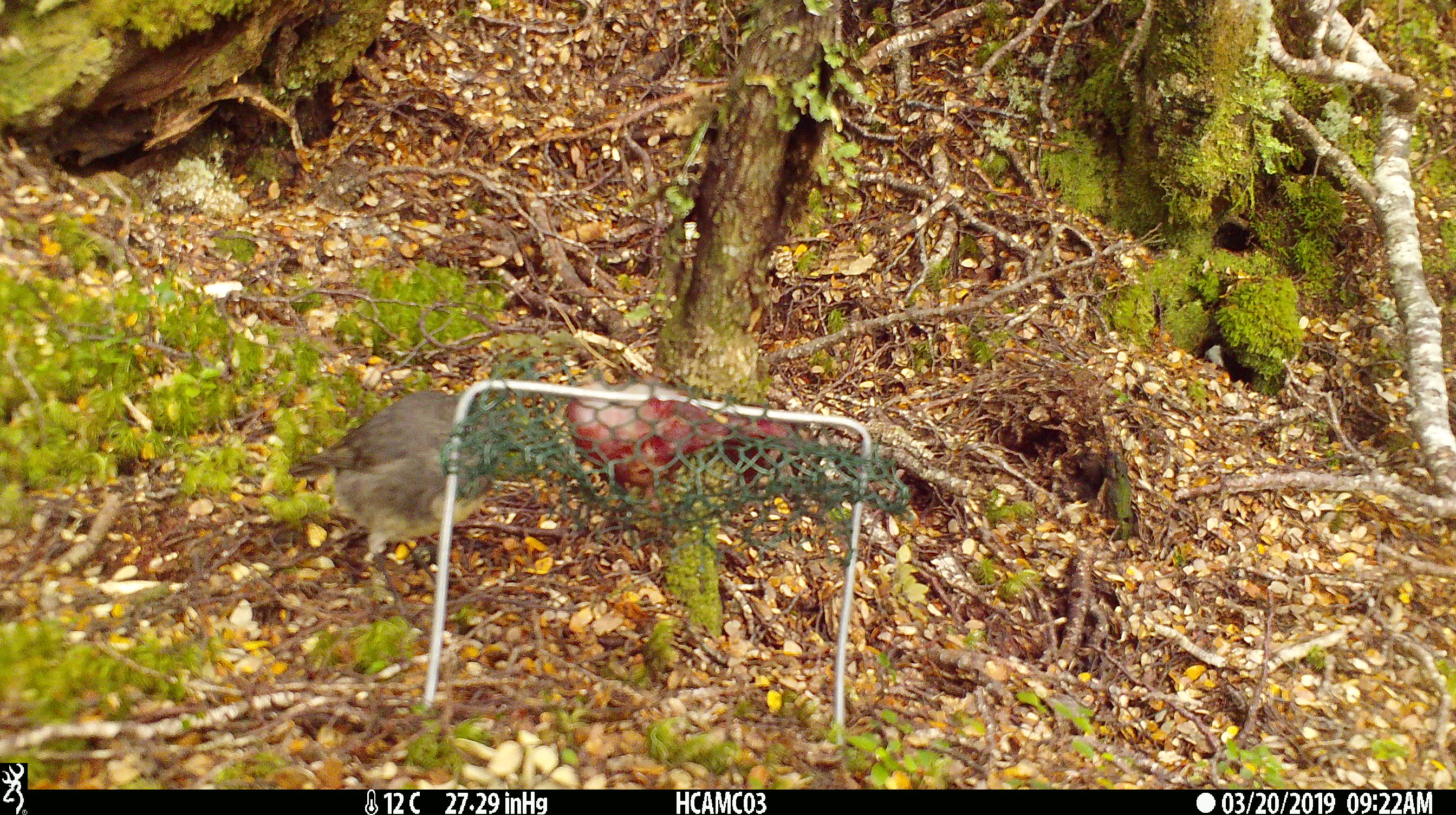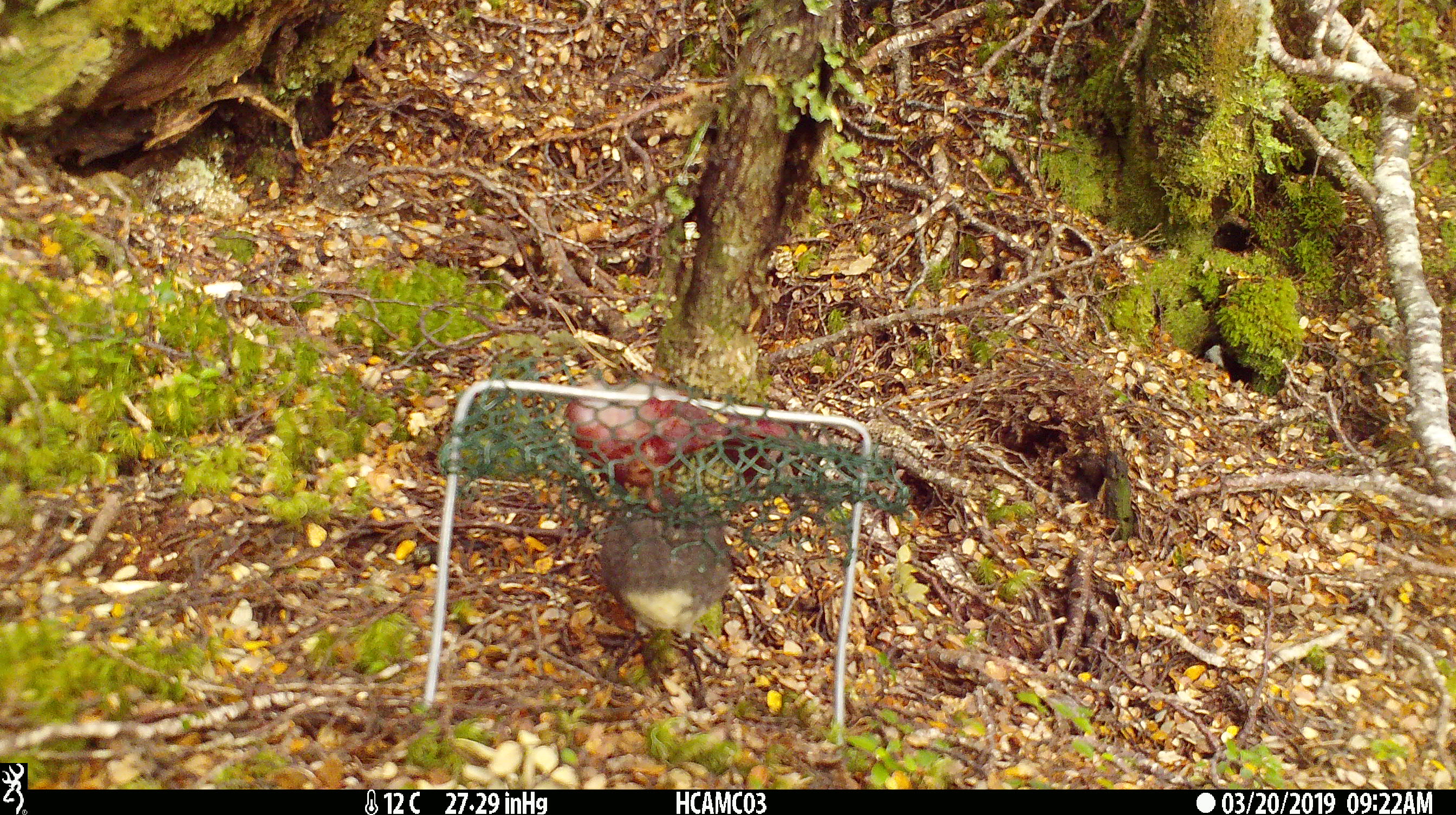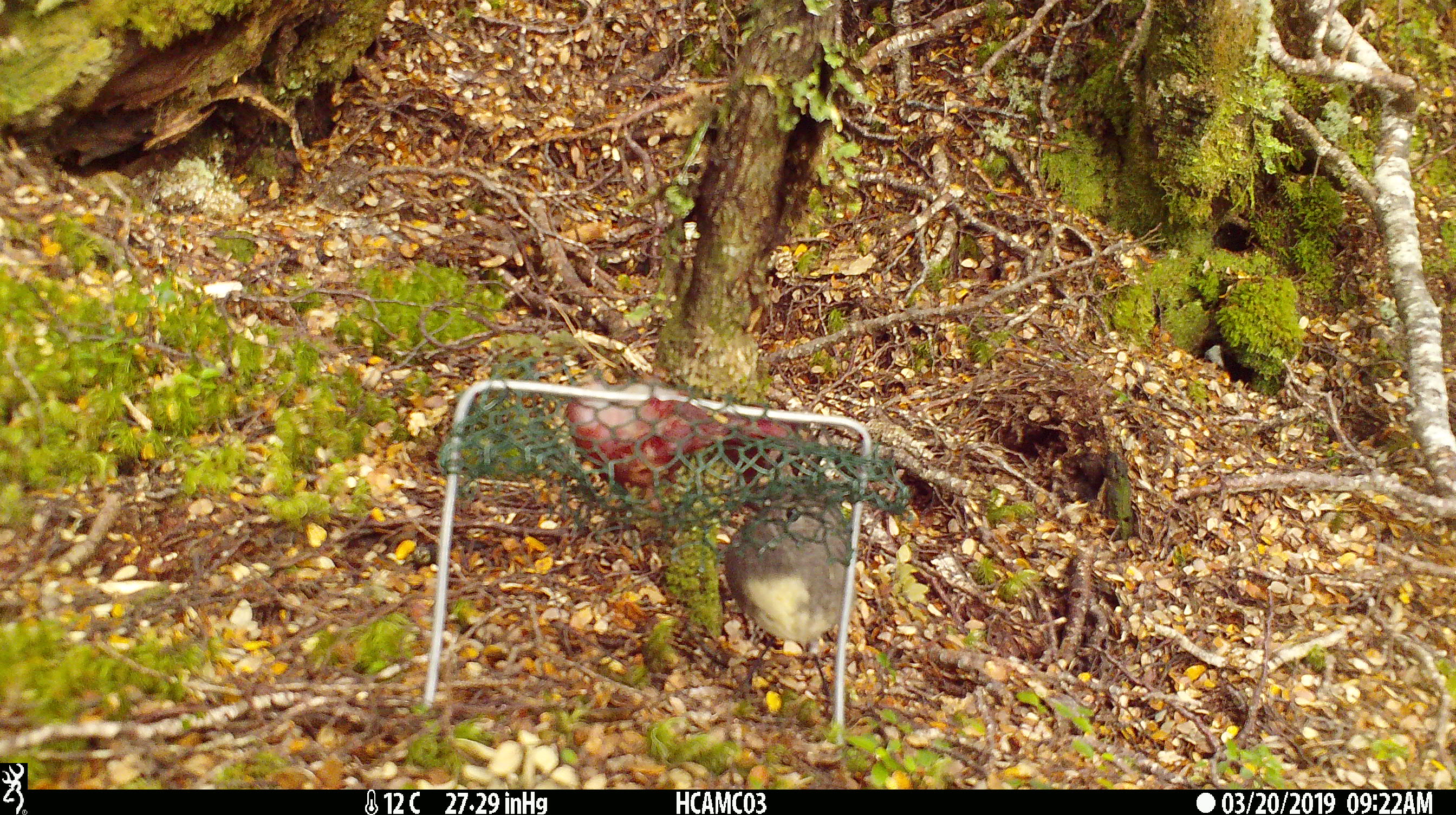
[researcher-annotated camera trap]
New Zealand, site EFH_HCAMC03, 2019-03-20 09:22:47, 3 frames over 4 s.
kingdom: Animalia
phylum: Chordata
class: Aves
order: Passeriformes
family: Petroicidae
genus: Petroica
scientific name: Petroica australis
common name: new zealand robin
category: robin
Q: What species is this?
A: Robin (new zealand robin) (Petroica australis).